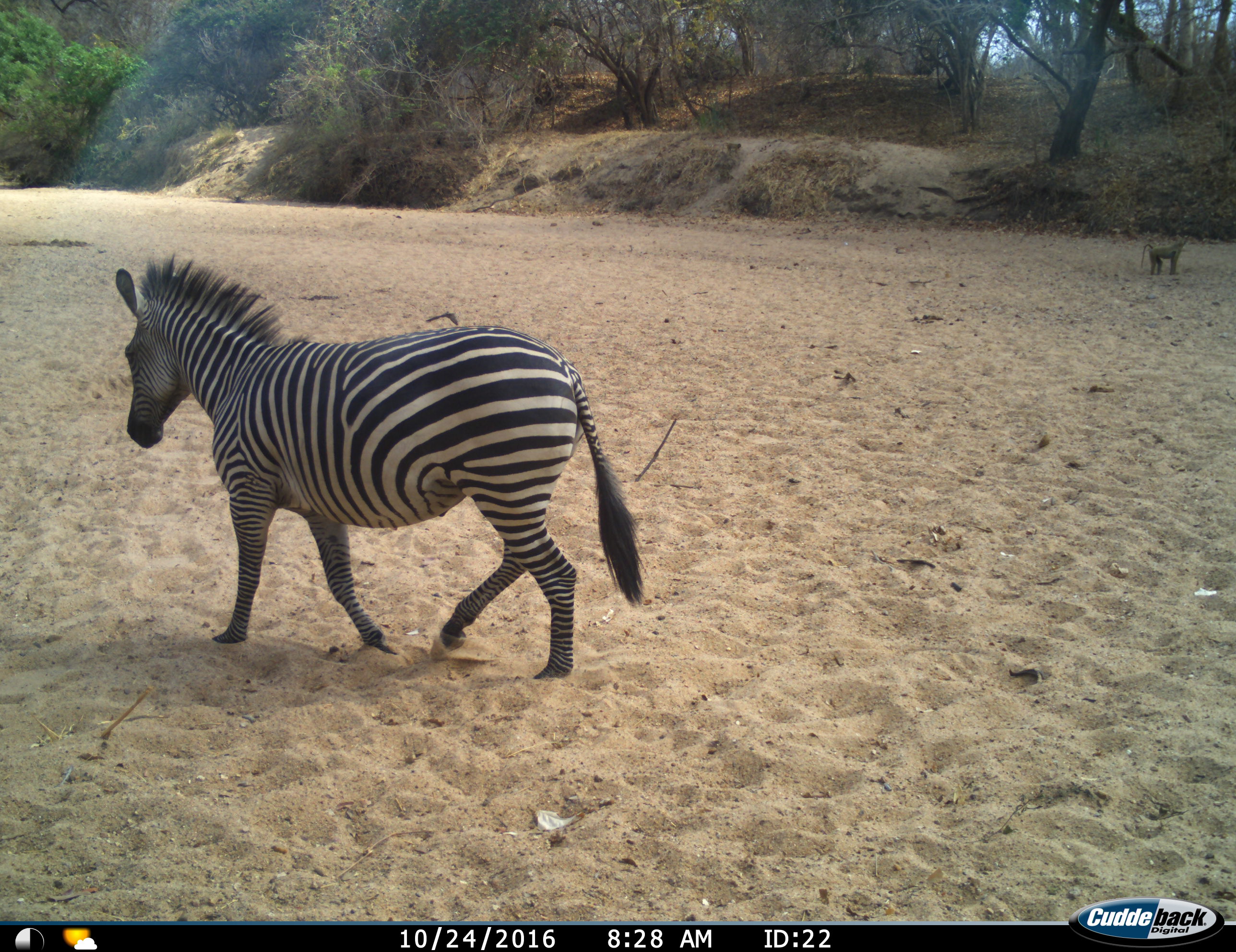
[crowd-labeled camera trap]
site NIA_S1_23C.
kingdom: Animalia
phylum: Chordata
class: Mammalia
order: Primates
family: Cercopithecidae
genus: Papio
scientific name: Papio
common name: baboon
Baboon (Papio), count 1. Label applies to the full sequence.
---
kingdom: Animalia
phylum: Chordata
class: Mammalia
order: Perissodactyla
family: Equidae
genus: Equus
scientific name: Equus quagga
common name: plains zebra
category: zebraplains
Zebraplains (plains zebra) (Equus quagga), count 1. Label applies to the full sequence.